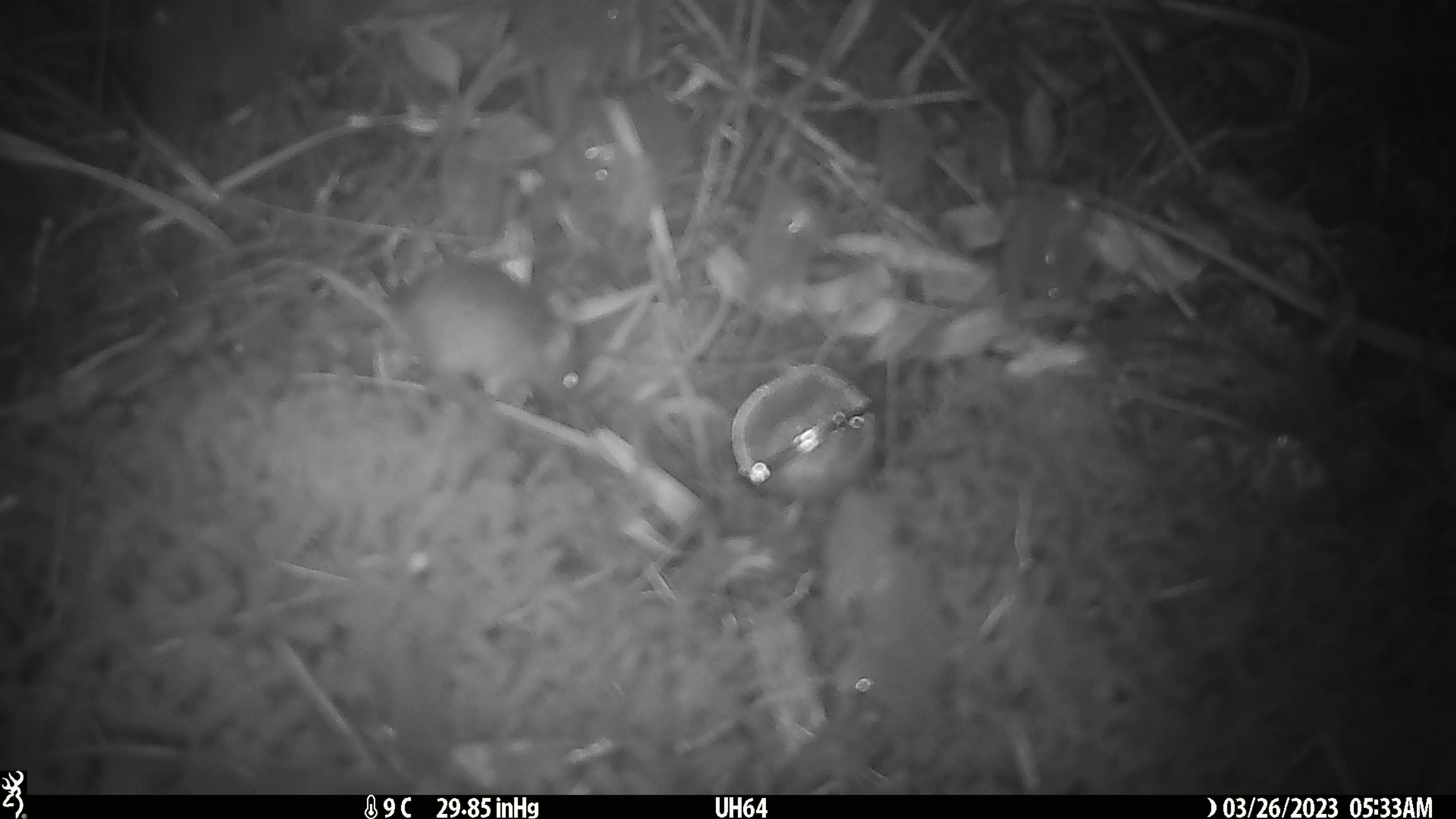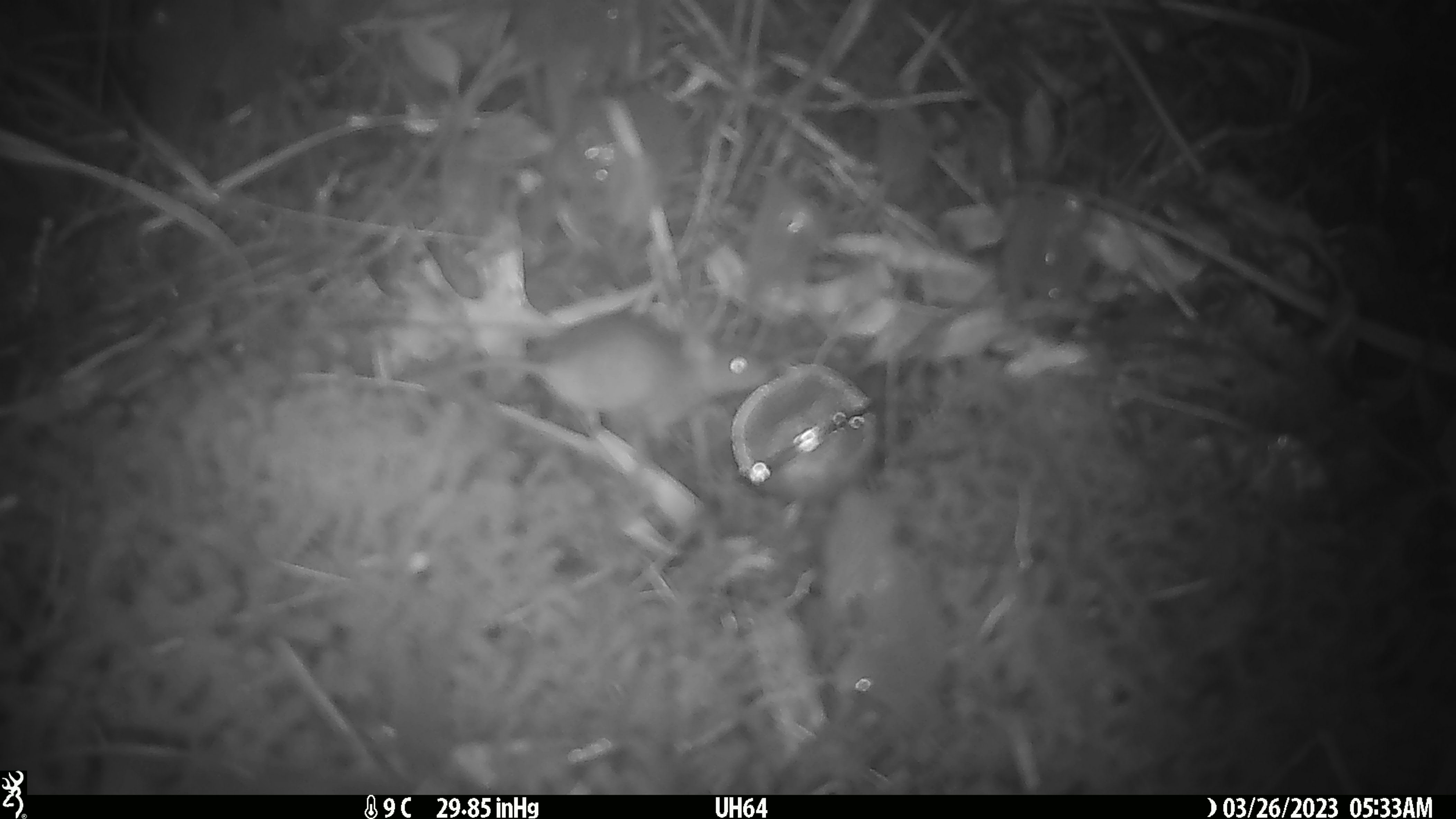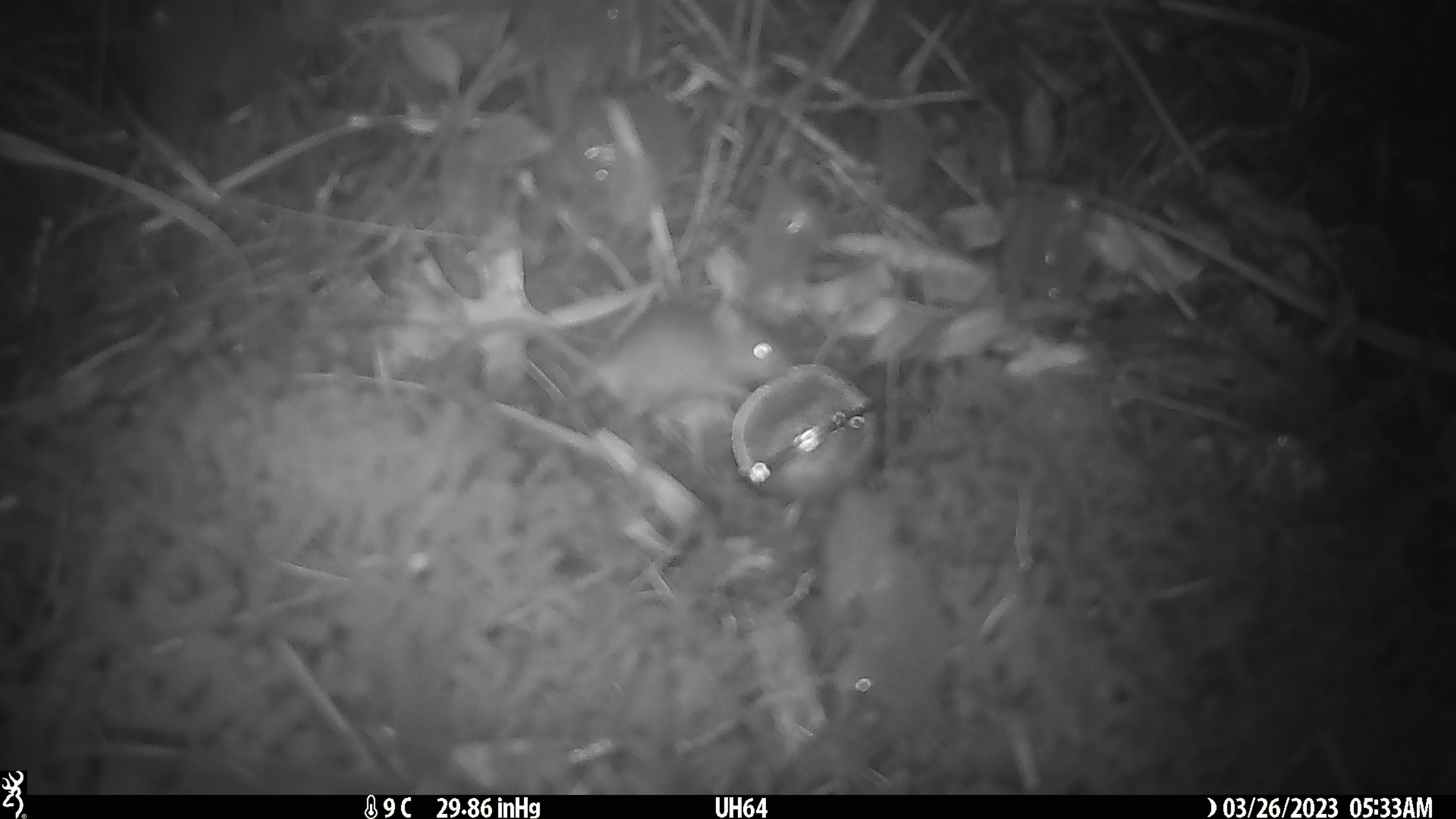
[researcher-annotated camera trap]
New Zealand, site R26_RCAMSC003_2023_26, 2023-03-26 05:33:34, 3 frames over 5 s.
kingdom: Animalia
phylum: Chordata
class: Mammalia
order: Rodentia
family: Muridae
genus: Mus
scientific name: Mus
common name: mouse